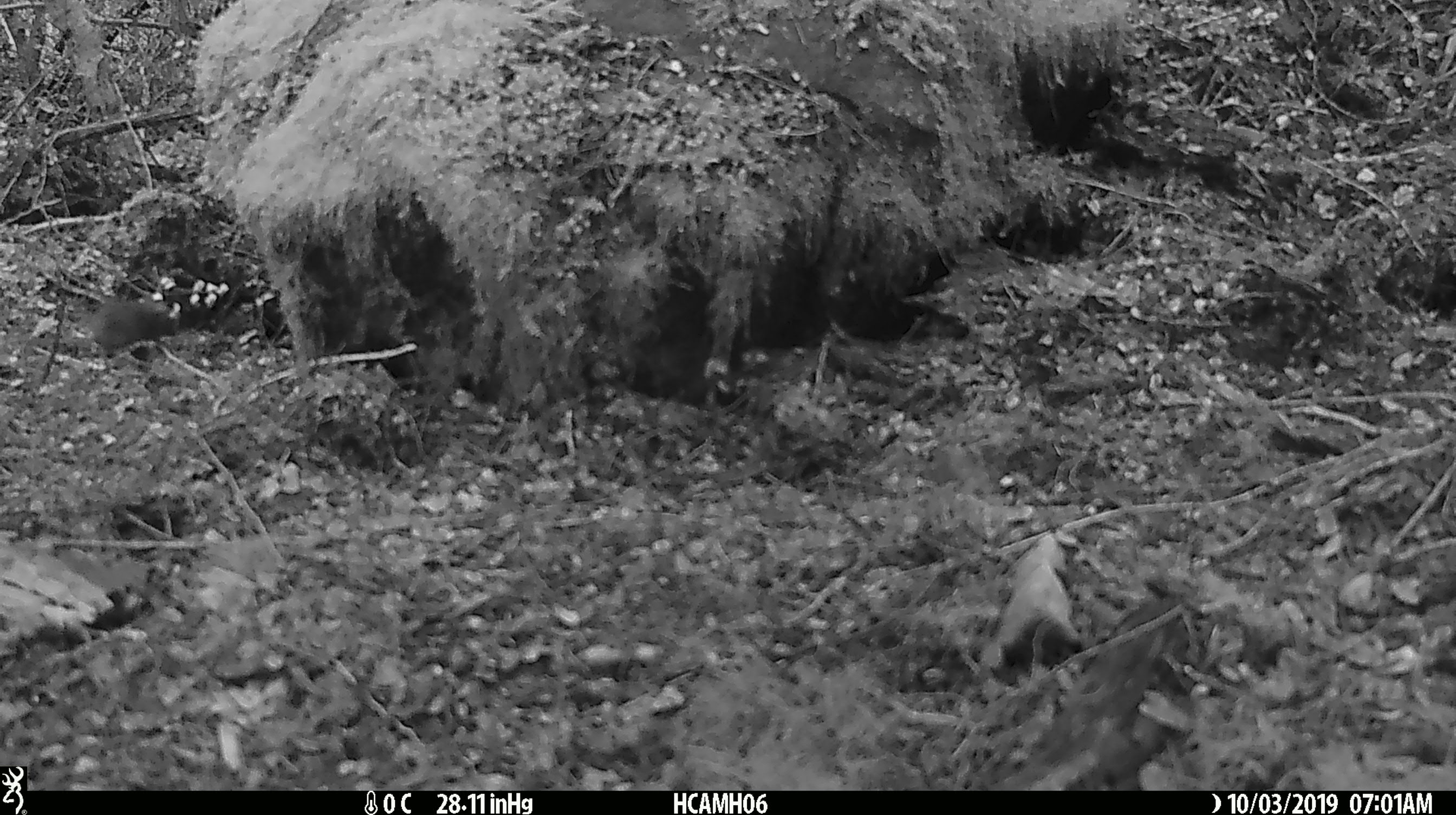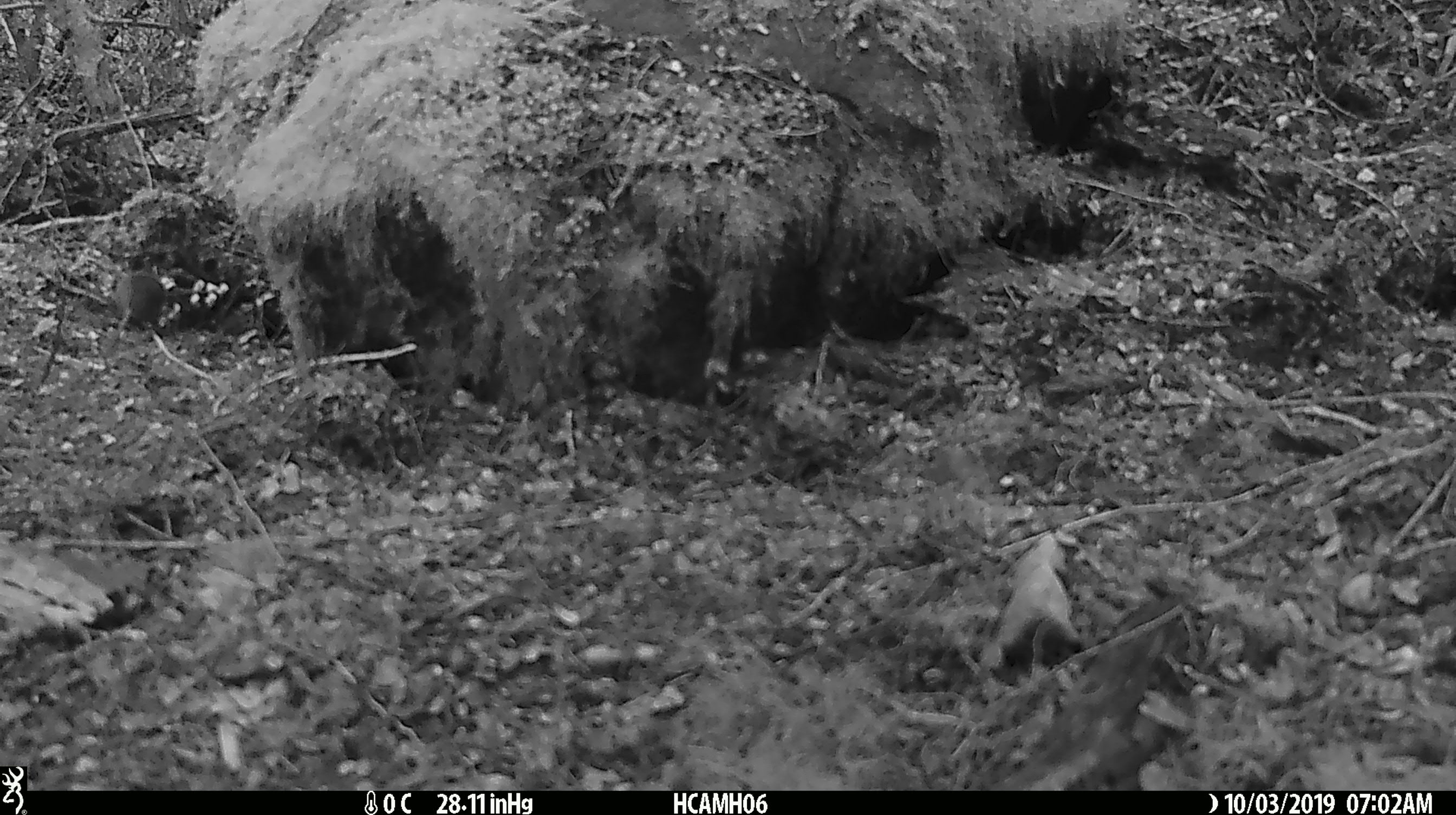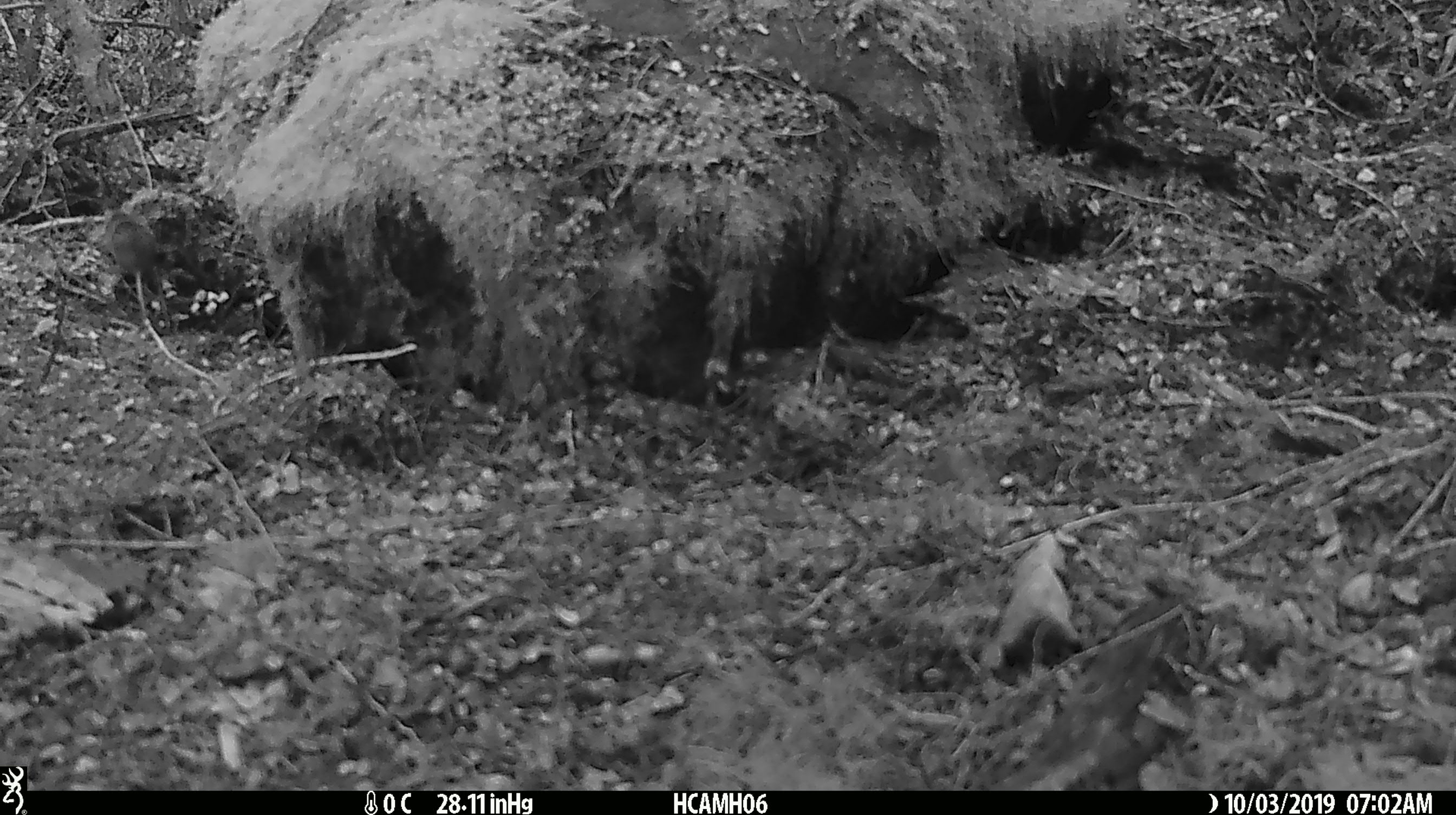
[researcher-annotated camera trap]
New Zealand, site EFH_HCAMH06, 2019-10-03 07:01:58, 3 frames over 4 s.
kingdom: Animalia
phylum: Chordata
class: Mammalia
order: Rodentia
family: Muridae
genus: Mus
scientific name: Mus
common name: mouse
Mouse (Mus).